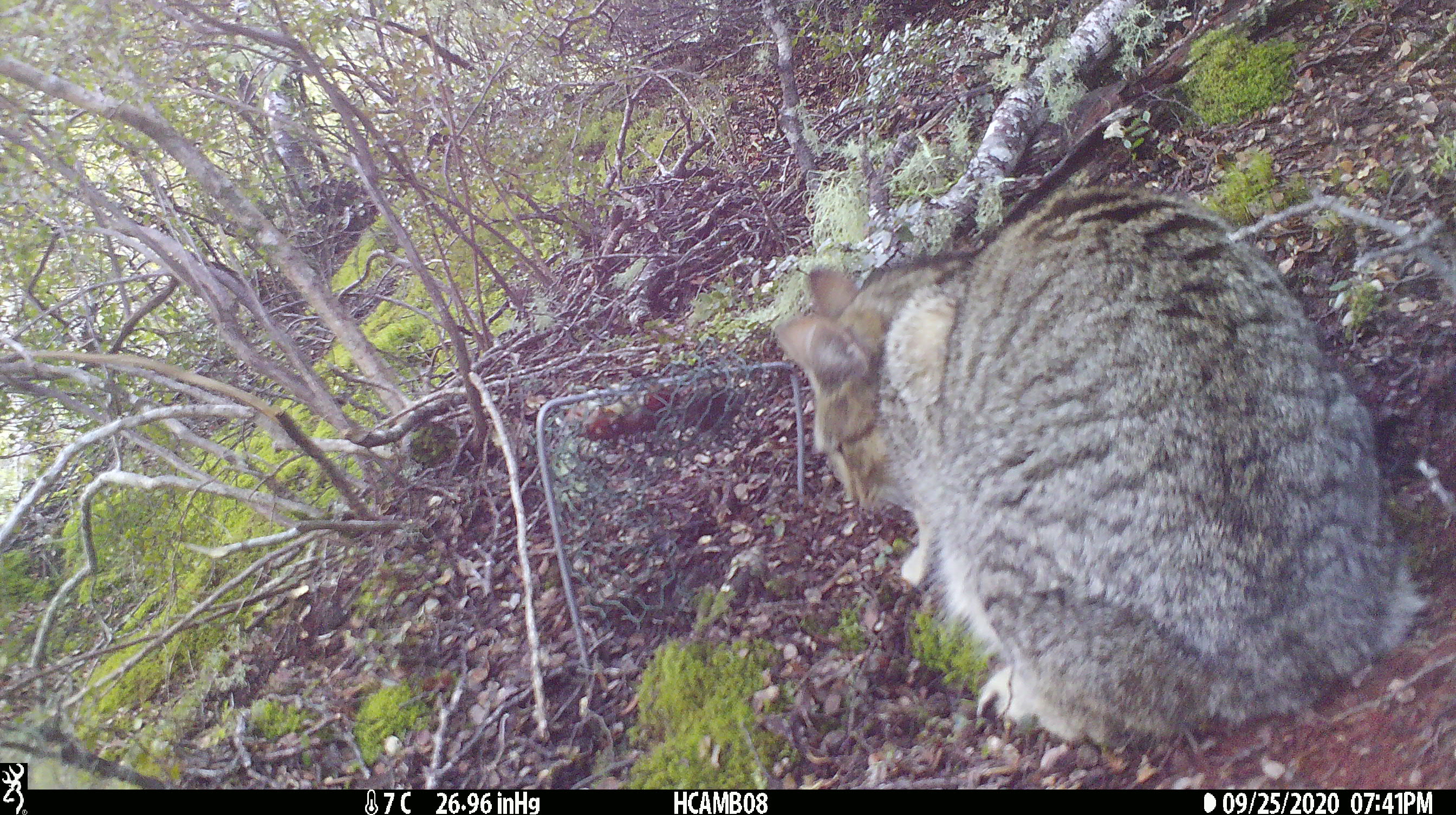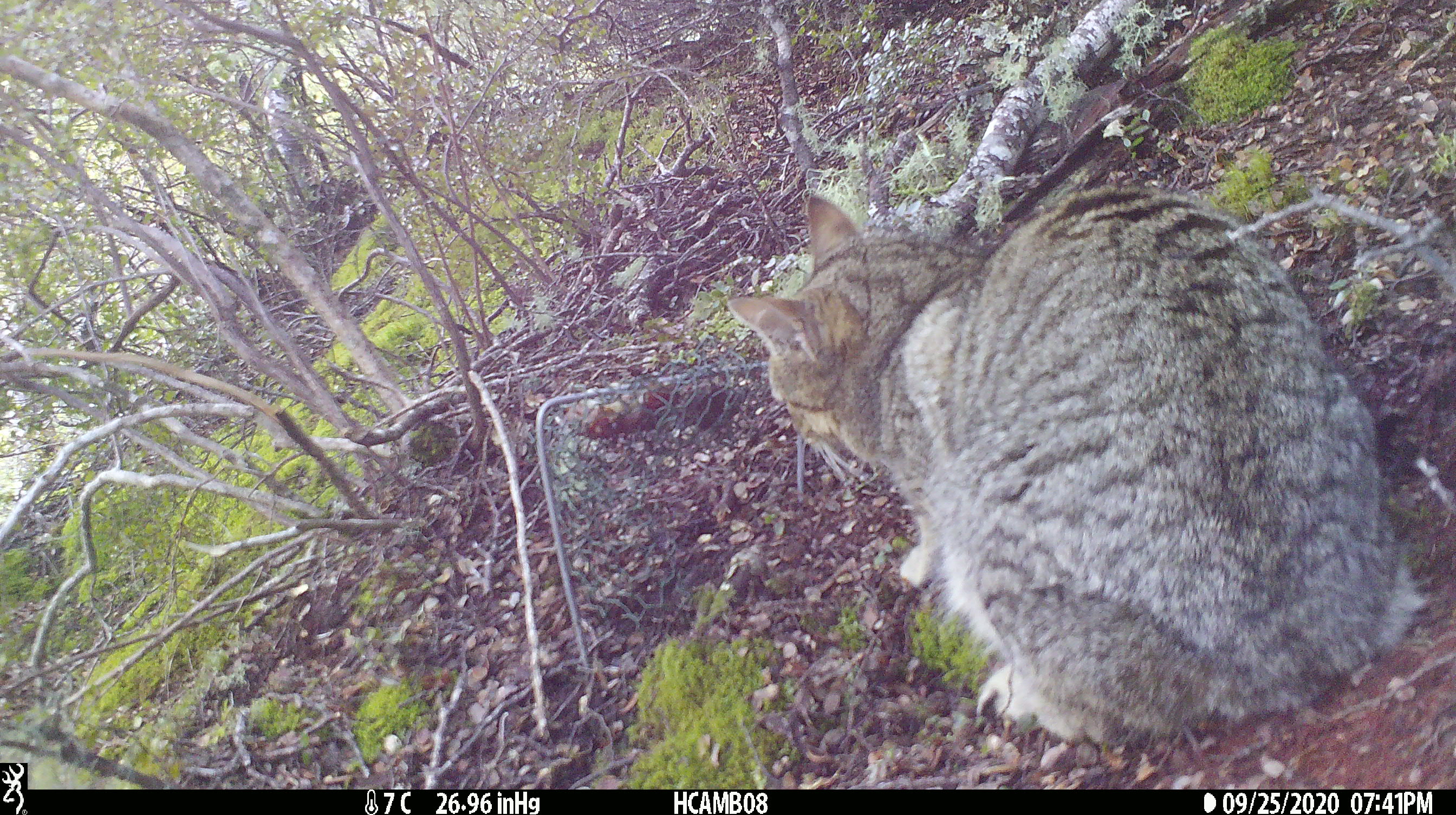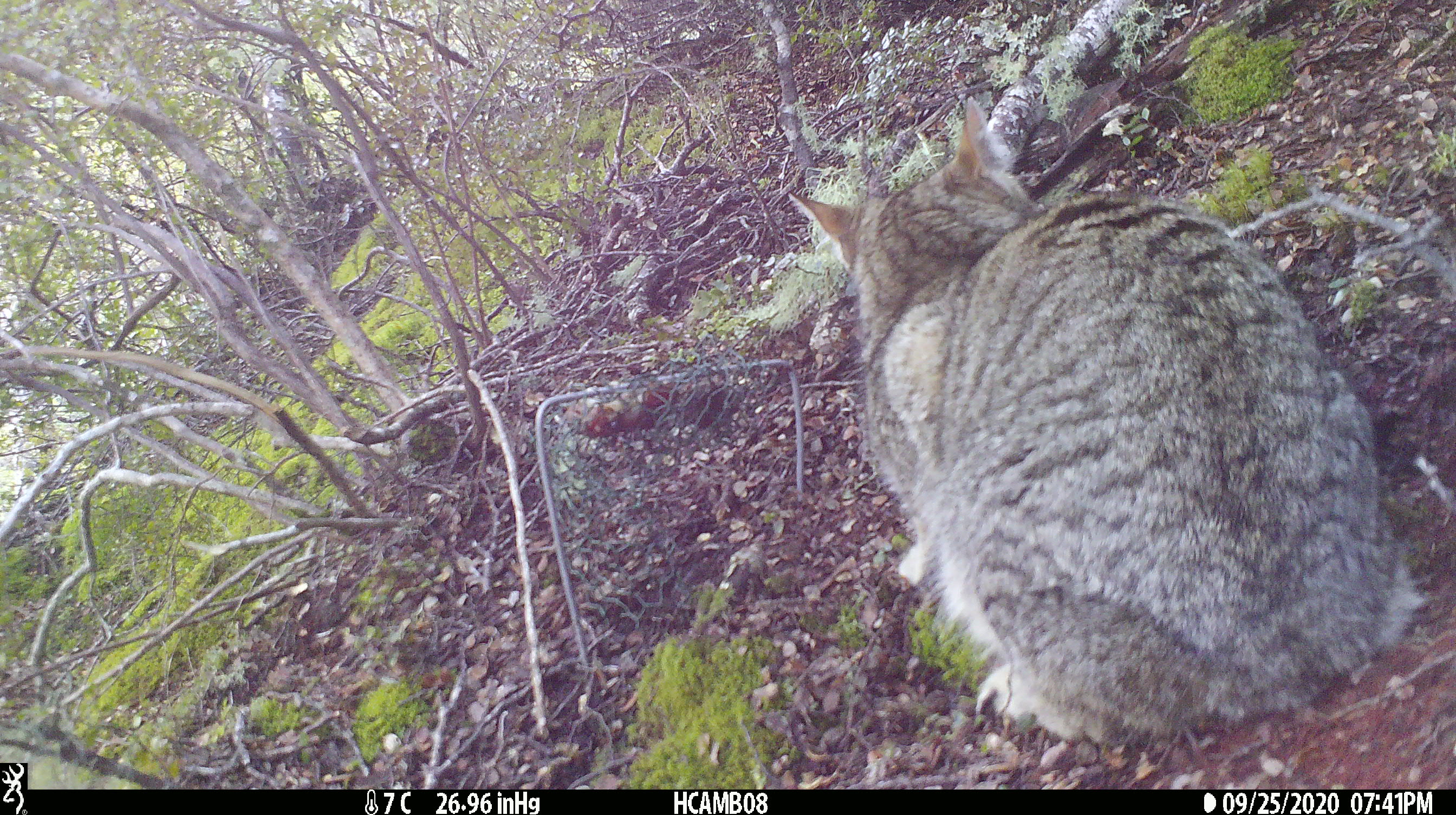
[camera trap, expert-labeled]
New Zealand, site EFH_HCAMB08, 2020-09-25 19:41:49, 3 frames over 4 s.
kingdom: Animalia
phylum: Chordata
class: Mammalia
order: Carnivora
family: Felidae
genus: Felis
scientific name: Felis catus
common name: domestic cat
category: cat